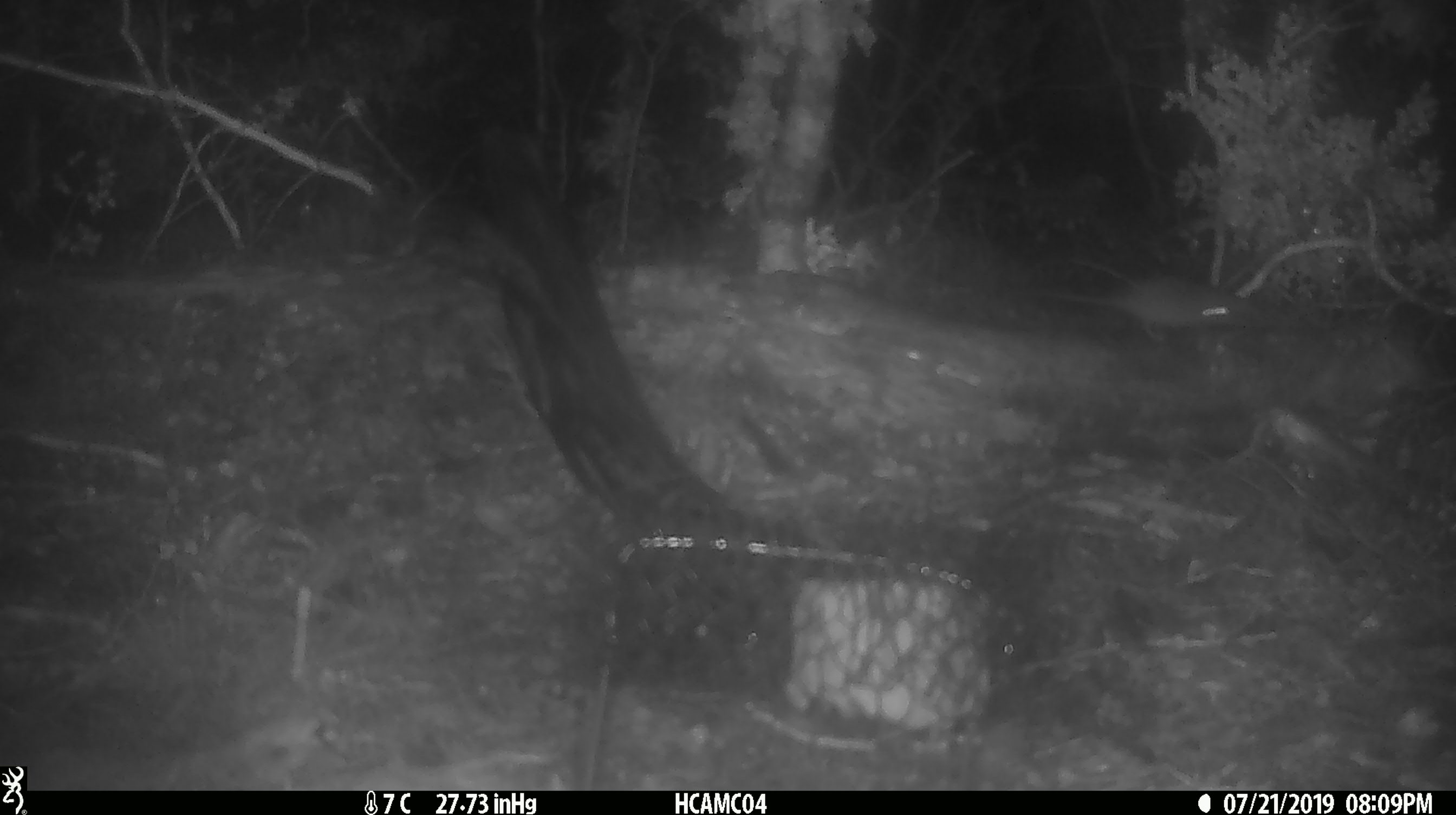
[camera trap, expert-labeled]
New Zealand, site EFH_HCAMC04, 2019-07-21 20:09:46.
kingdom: Animalia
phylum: Chordata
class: Mammalia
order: Rodentia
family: Muridae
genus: Mus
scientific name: Mus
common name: mouse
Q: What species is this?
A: Mouse (Mus).